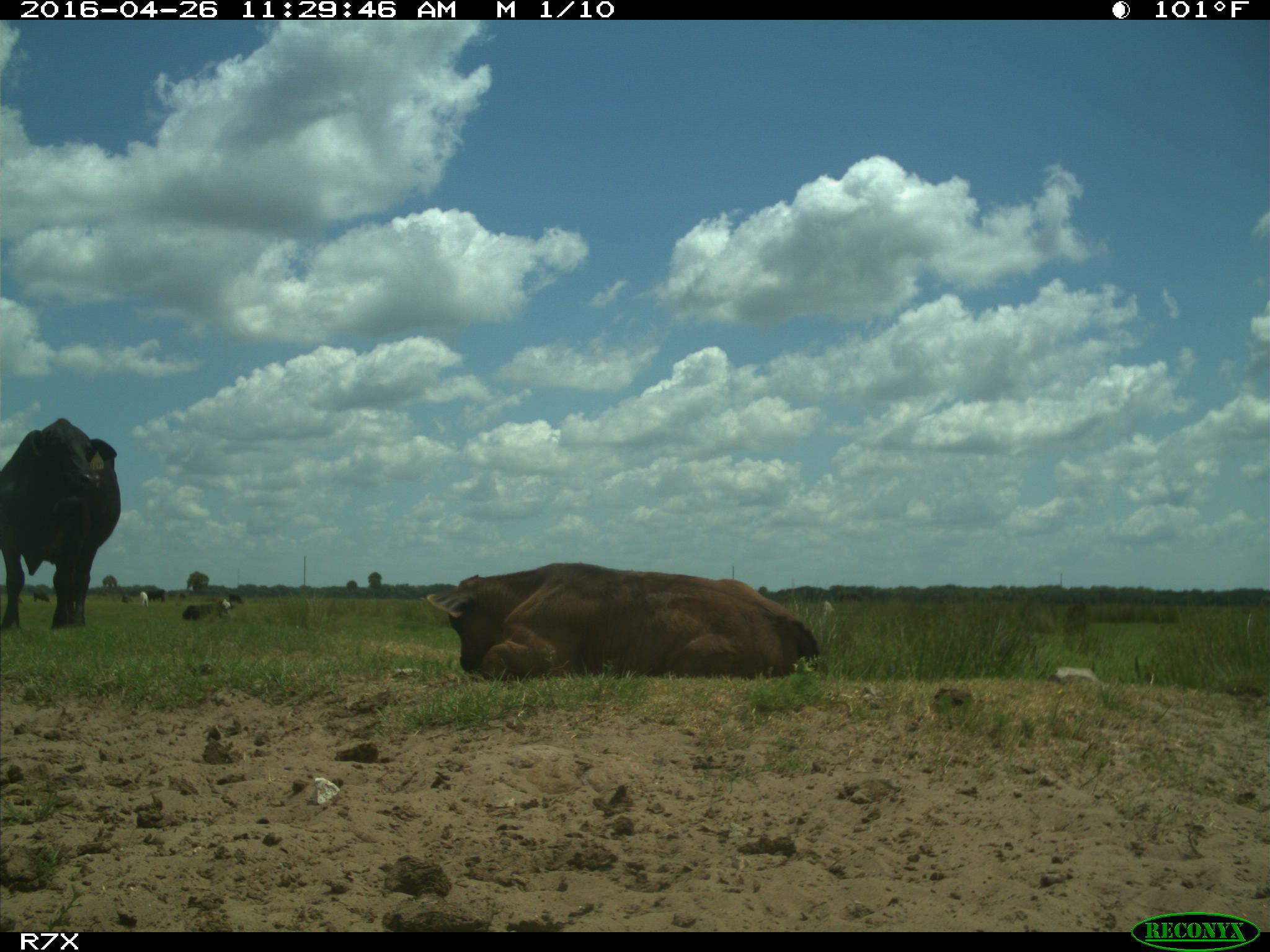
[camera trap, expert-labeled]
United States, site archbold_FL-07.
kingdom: Animalia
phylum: Chordata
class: Mammalia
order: Artiodactyla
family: Bovidae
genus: Bos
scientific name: Bos taurus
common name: domestic cow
Bos taurus (domestic cow).